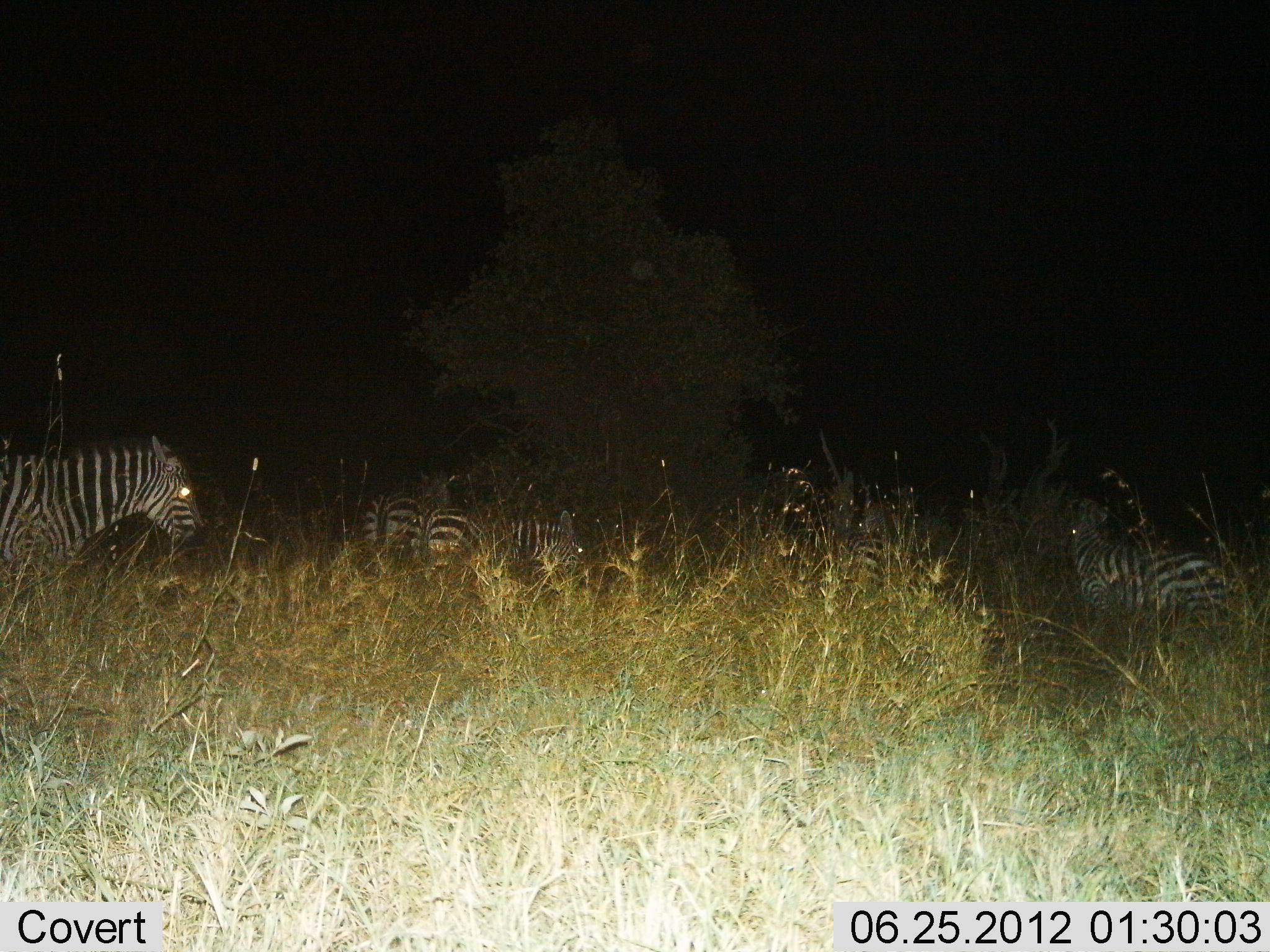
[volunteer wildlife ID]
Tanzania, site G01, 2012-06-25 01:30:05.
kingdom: Animalia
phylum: Chordata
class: Mammalia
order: Perissodactyla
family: Equidae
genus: Equus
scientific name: Equus quagga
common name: plains zebra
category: zebra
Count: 5.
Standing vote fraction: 70%.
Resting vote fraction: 10%.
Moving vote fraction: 20%.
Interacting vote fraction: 0%.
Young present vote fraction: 0%.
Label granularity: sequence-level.